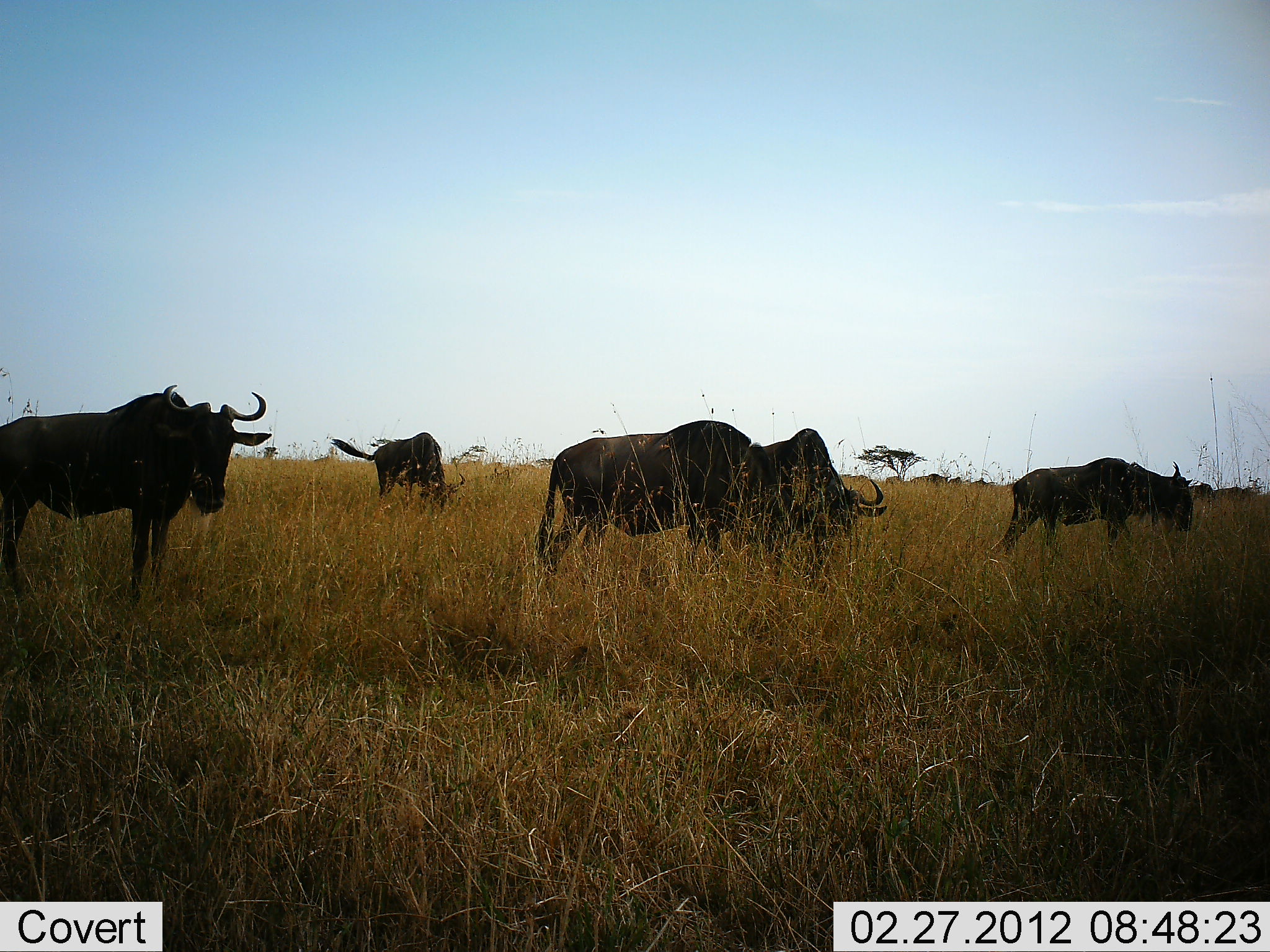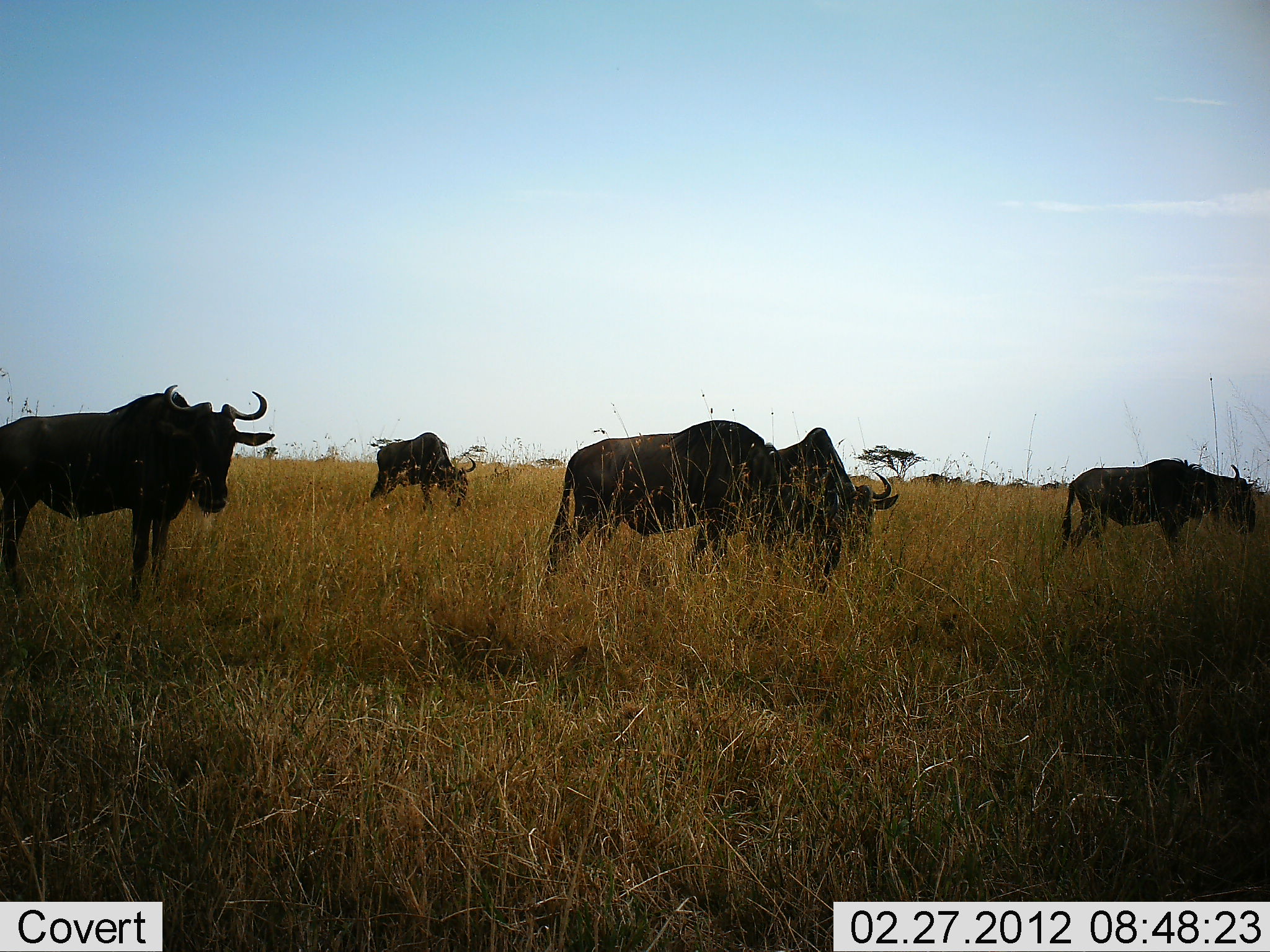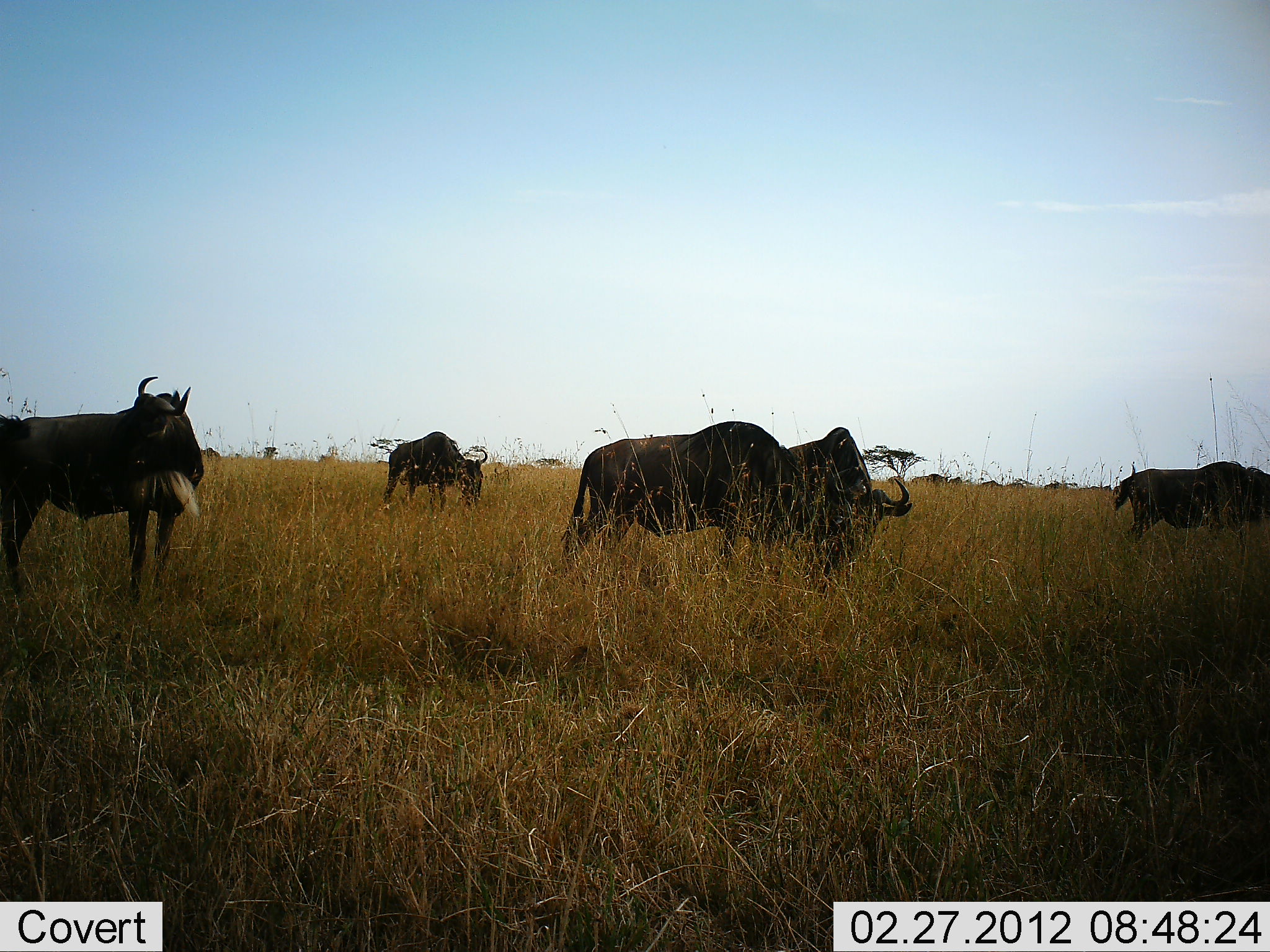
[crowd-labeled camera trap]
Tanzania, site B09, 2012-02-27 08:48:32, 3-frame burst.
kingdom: Animalia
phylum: Chordata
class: Mammalia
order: Artiodactyla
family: Bovidae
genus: Connochaetes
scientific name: Connochaetes taurinus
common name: blue wildebeest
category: wildebeest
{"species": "wildebeest (blue wildebeest) (Connochaetes taurinus)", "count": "5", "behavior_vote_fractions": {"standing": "50%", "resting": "5%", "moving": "68%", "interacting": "5%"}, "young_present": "0%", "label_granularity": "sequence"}